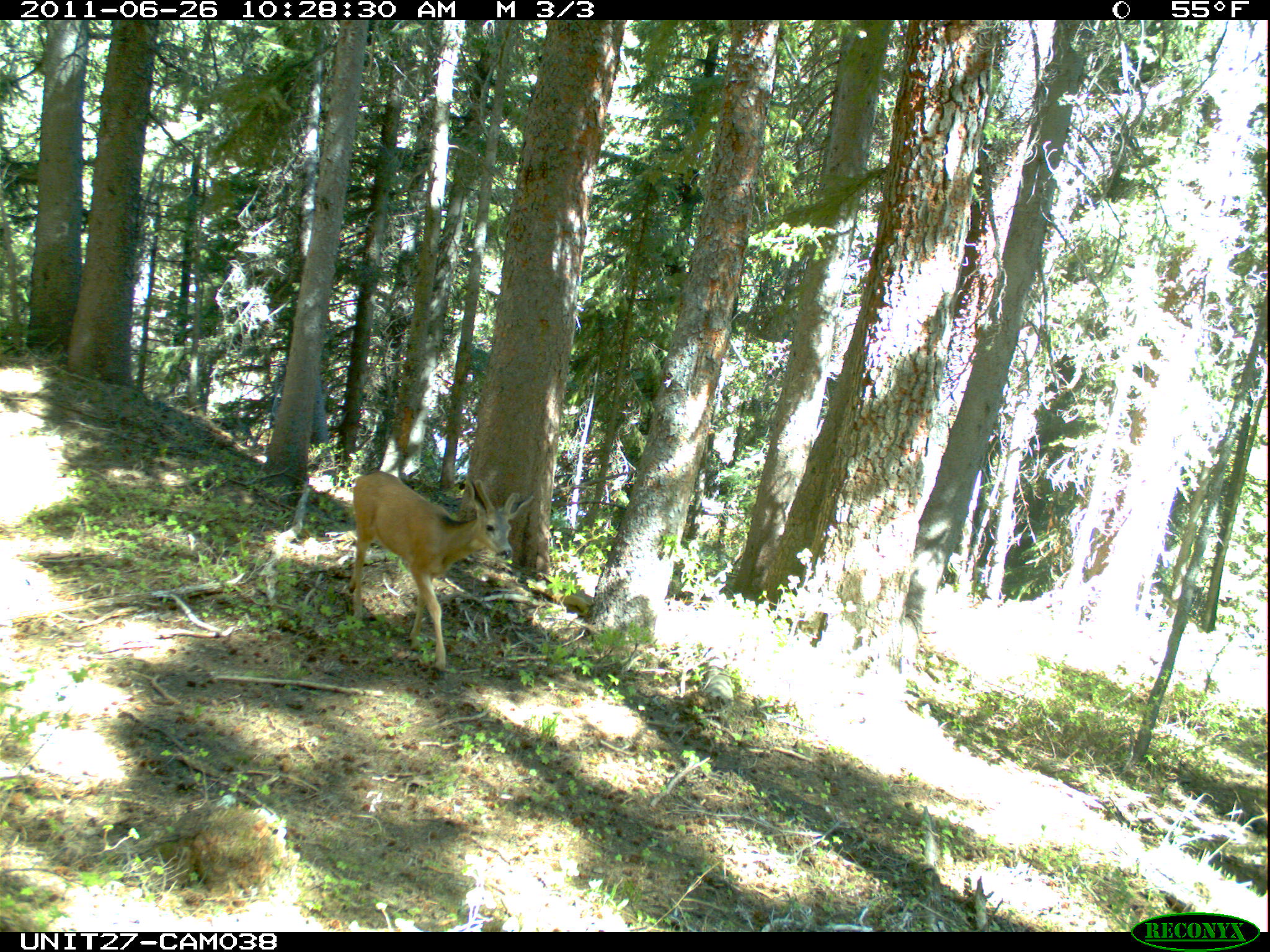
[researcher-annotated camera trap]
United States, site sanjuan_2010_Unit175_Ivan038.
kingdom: Animalia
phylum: Chordata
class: Mammalia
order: Artiodactyla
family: Cervidae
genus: Odocoileus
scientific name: Odocoileus hemionus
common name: mule deer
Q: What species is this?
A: Odocoileus hemionus (mule deer).